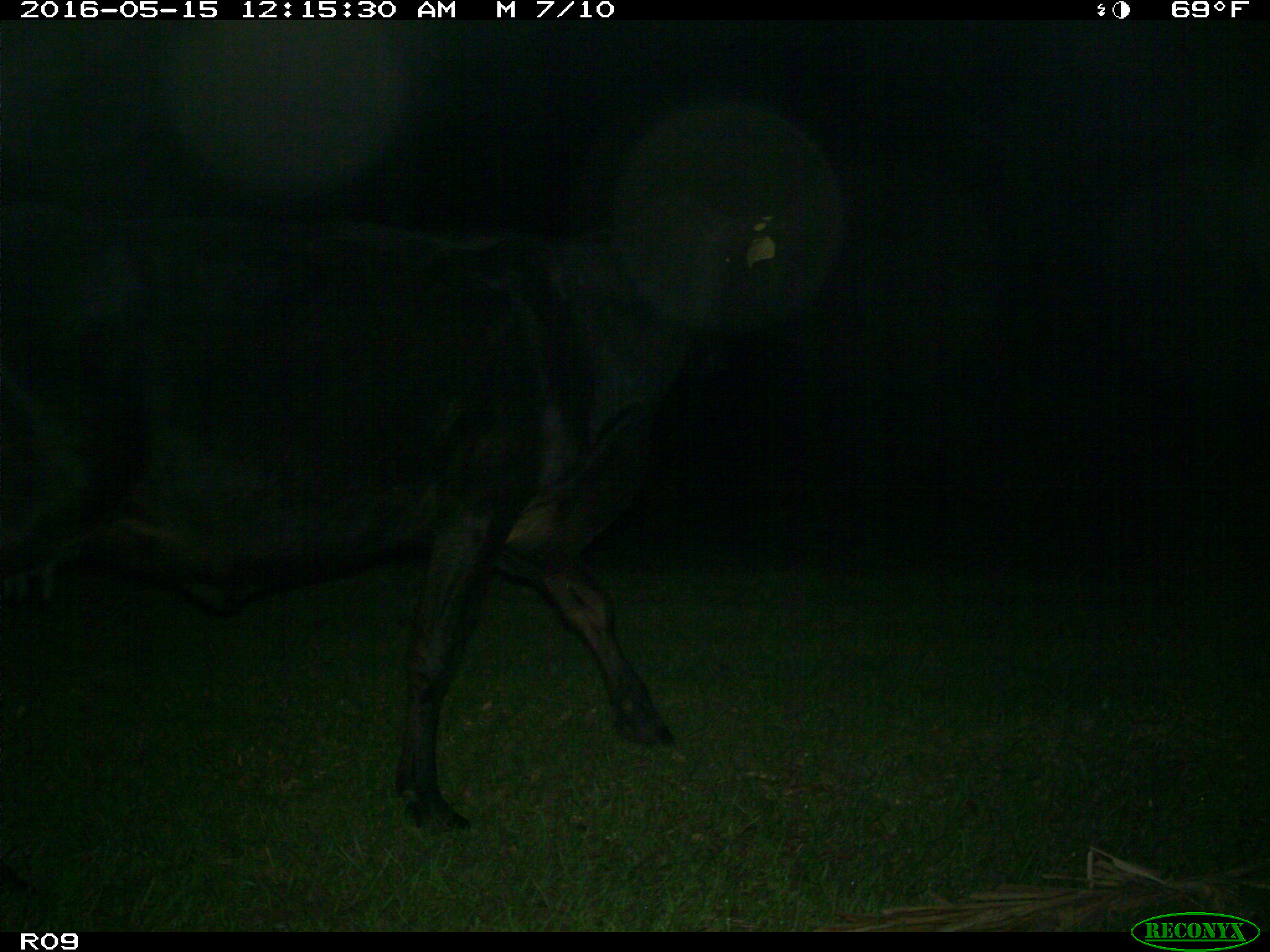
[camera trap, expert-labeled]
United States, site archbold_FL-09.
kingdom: Animalia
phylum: Chordata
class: Mammalia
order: Artiodactyla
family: Bovidae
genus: Bos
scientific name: Bos taurus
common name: domestic cow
Bos taurus (domestic cow).